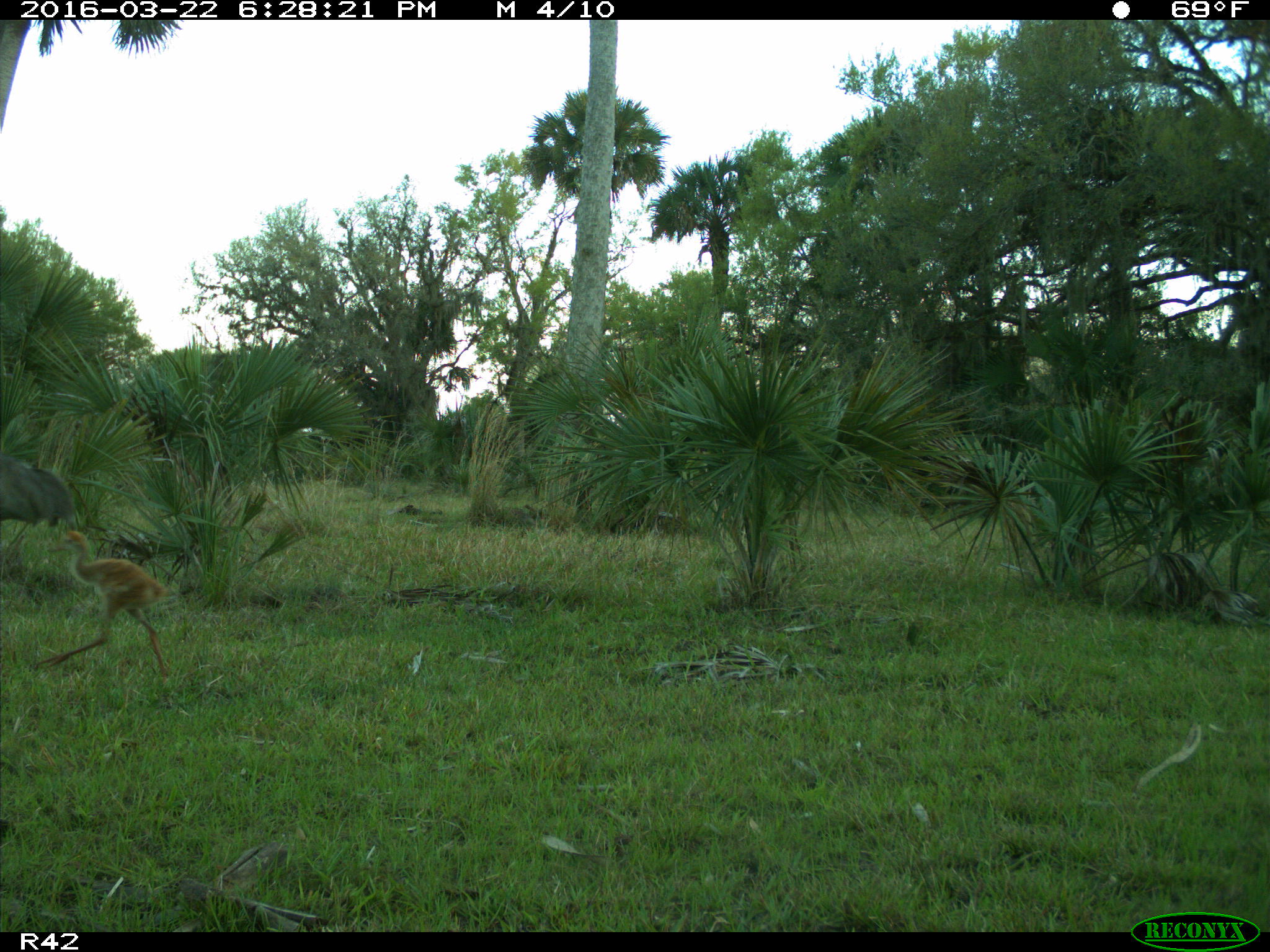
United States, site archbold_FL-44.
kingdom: Animalia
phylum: Chordata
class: Aves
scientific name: Aves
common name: birds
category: unidentified bird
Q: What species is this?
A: Unidentified bird (birds) (Aves).